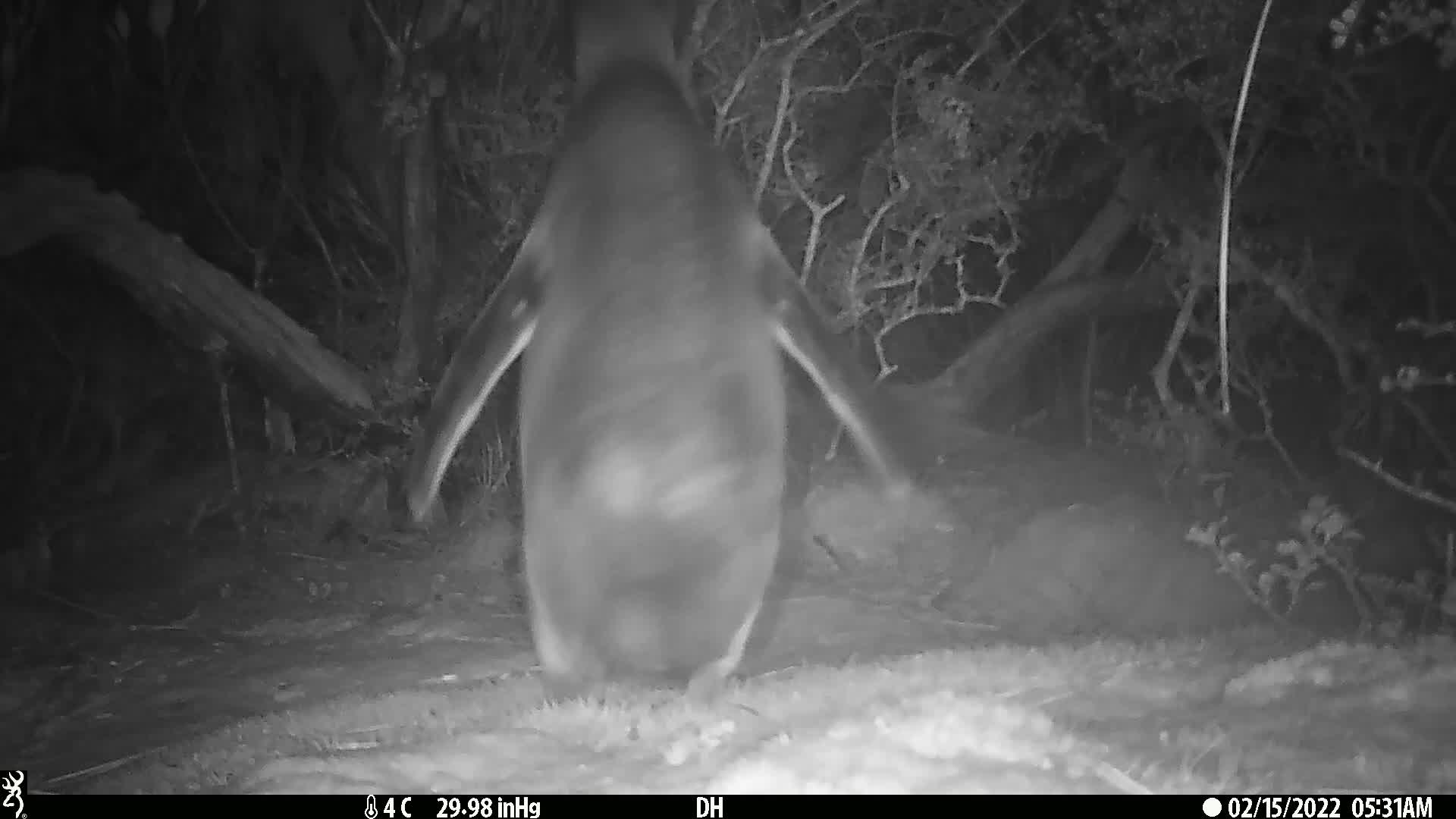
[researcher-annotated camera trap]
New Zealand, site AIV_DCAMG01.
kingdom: Animalia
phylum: Chordata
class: Aves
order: Sphenisciformes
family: Spheniscidae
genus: Megadyptes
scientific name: Megadyptes antipodes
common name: yellow-eyed penguin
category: yellow eyed penguin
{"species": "yellow eyed penguin (yellow-eyed penguin) (Megadyptes antipodes)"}